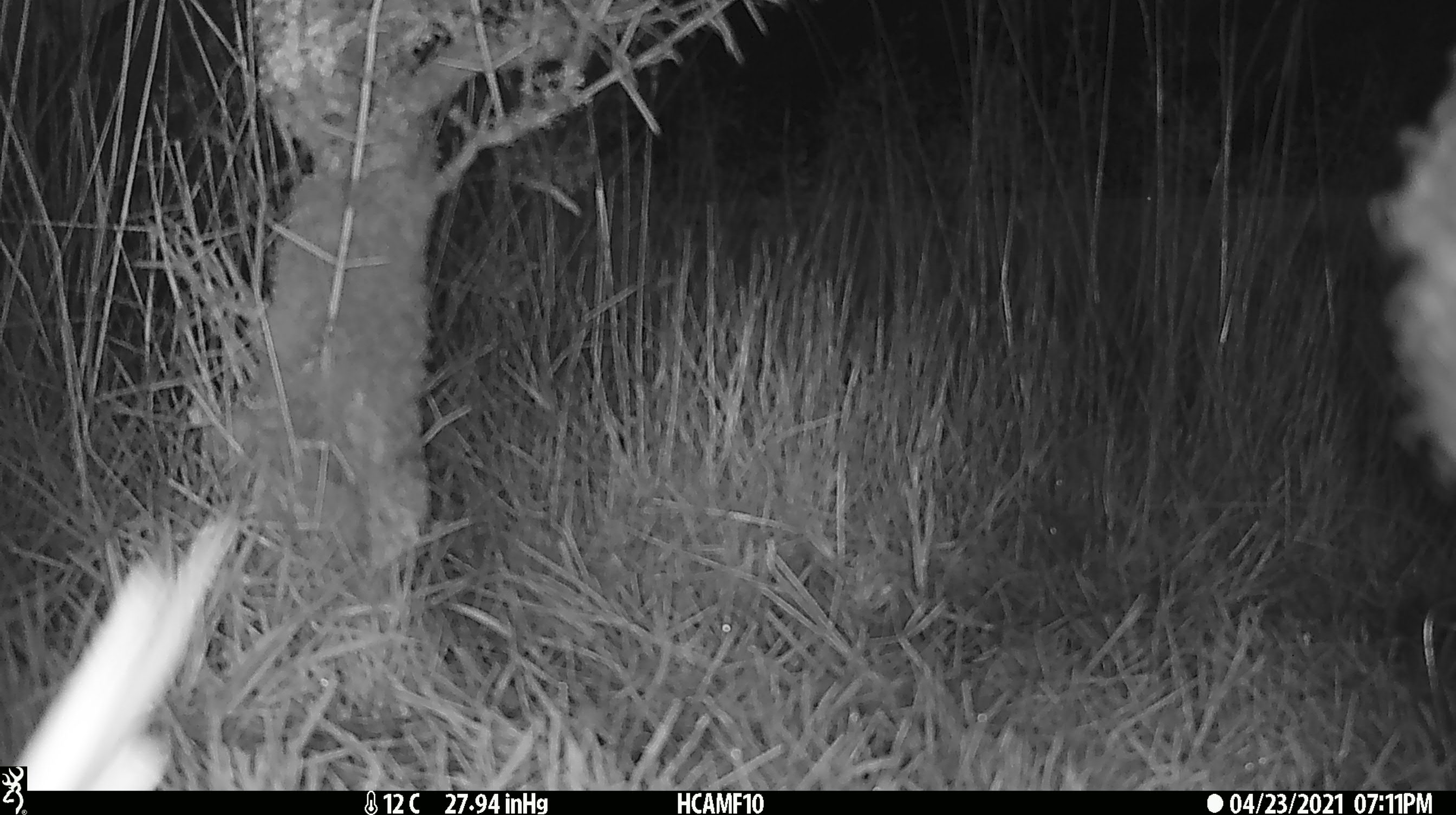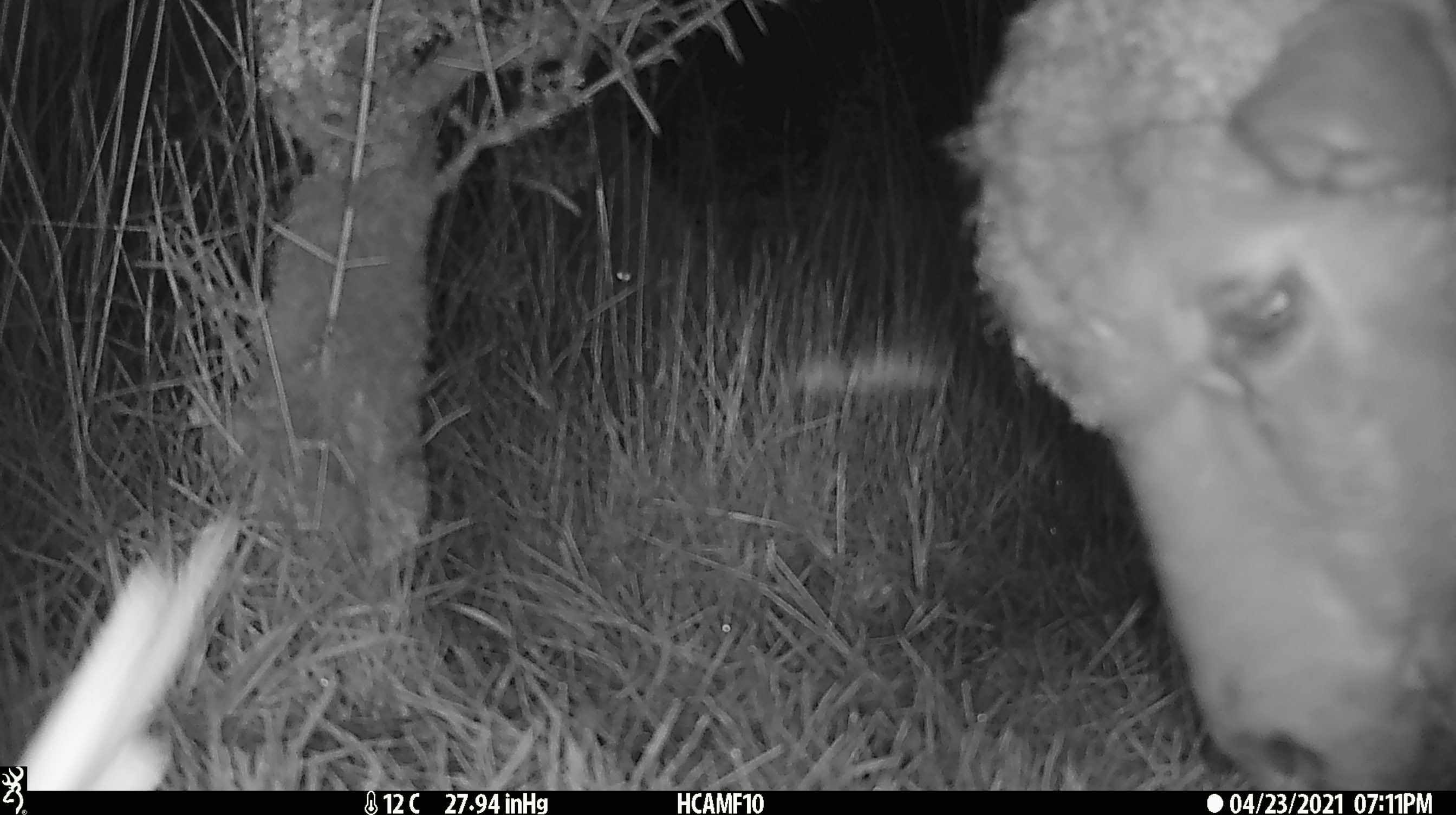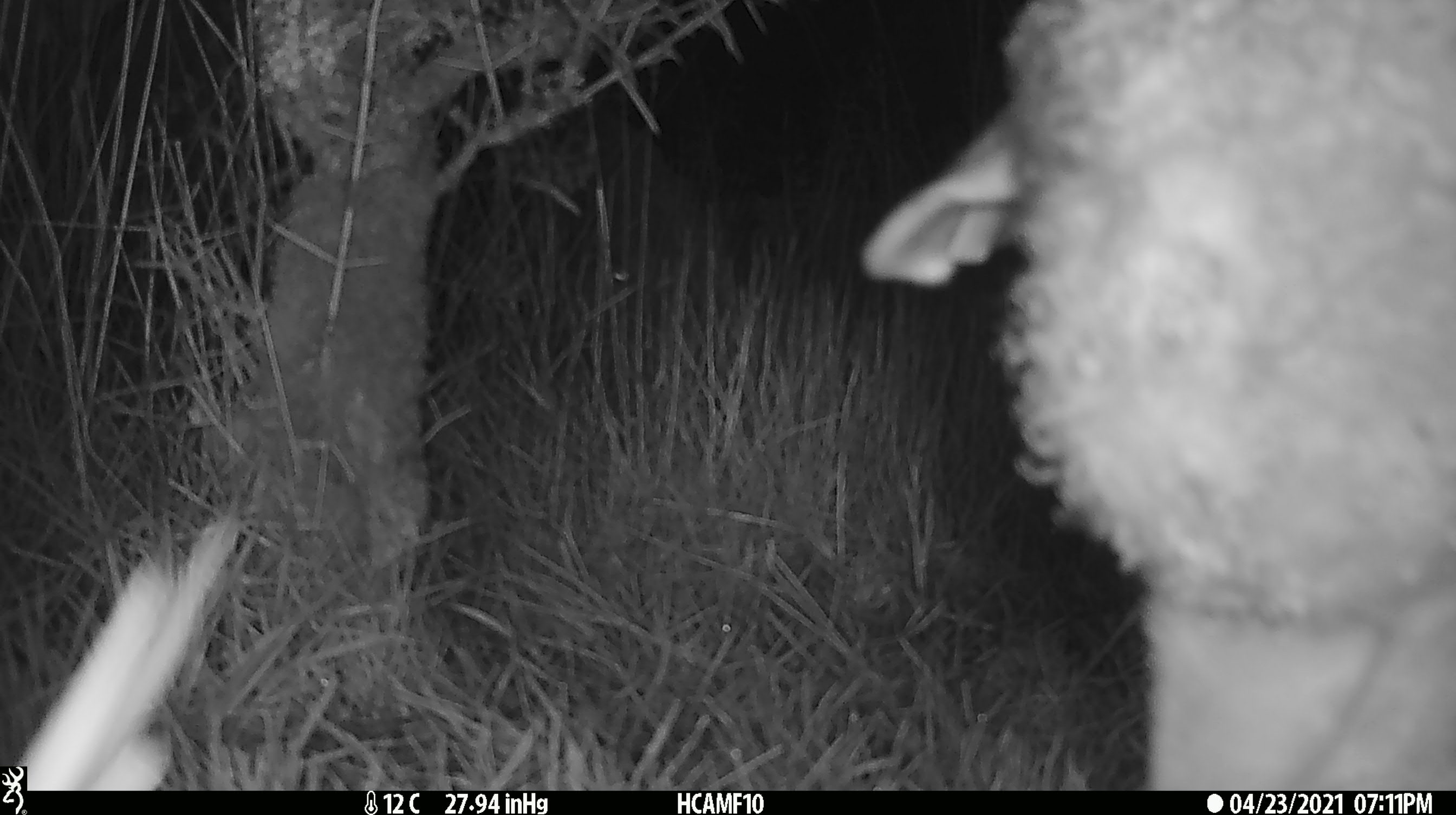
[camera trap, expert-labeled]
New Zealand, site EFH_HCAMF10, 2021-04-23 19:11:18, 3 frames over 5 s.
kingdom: Animalia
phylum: Chordata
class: Mammalia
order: Artiodactyla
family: Bovidae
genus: Ovis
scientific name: Ovis aries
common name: domestic sheep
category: sheep